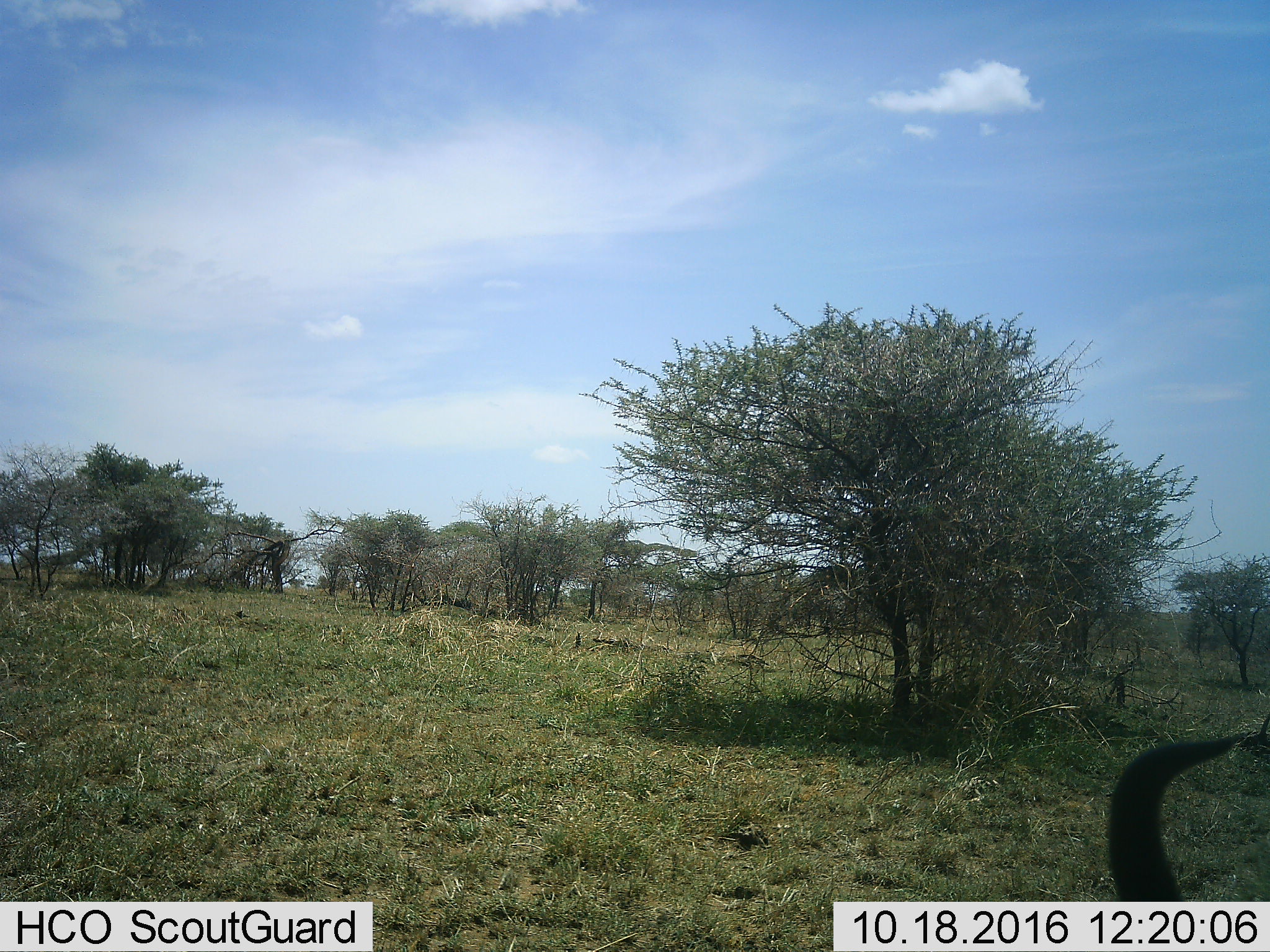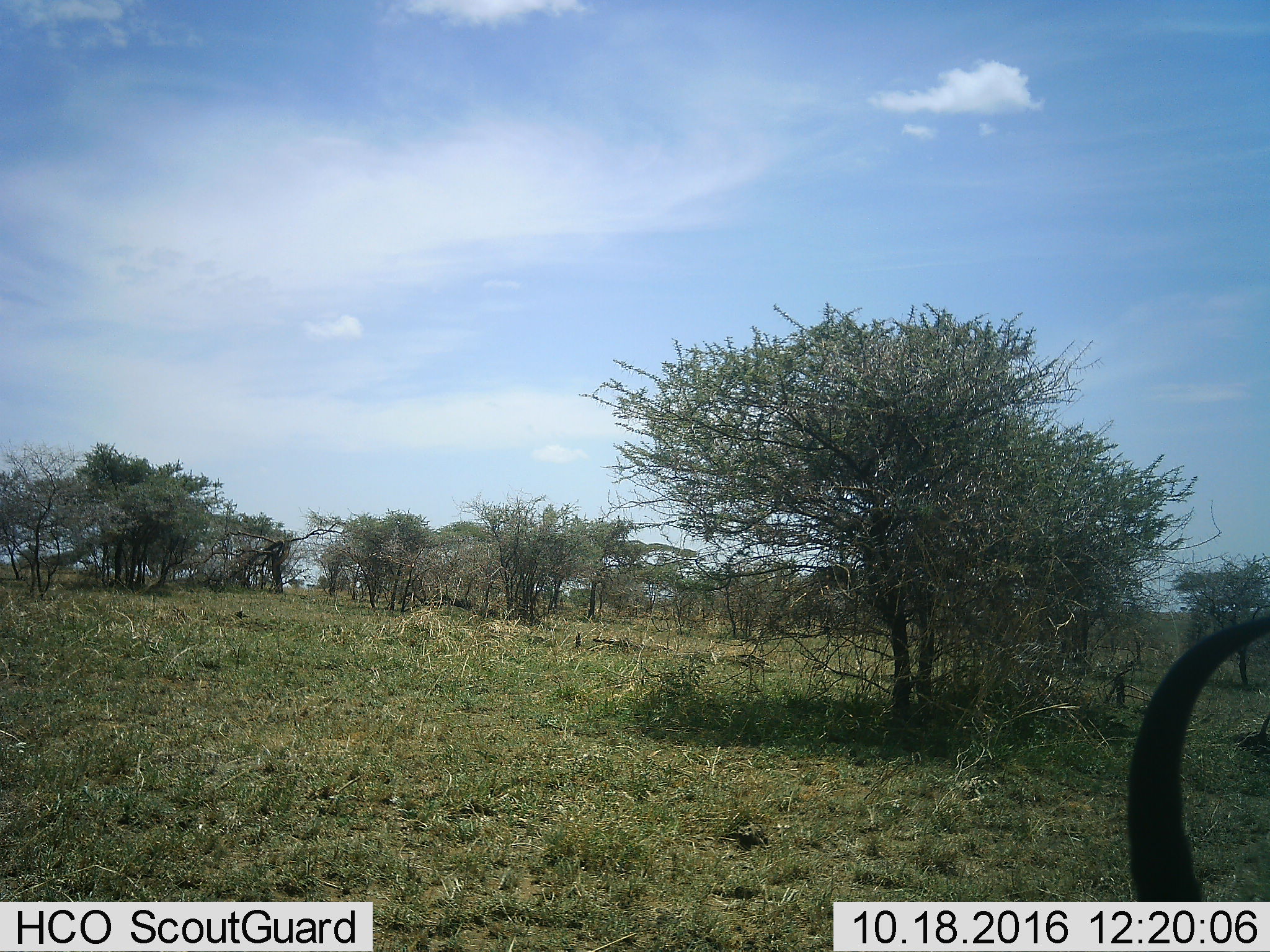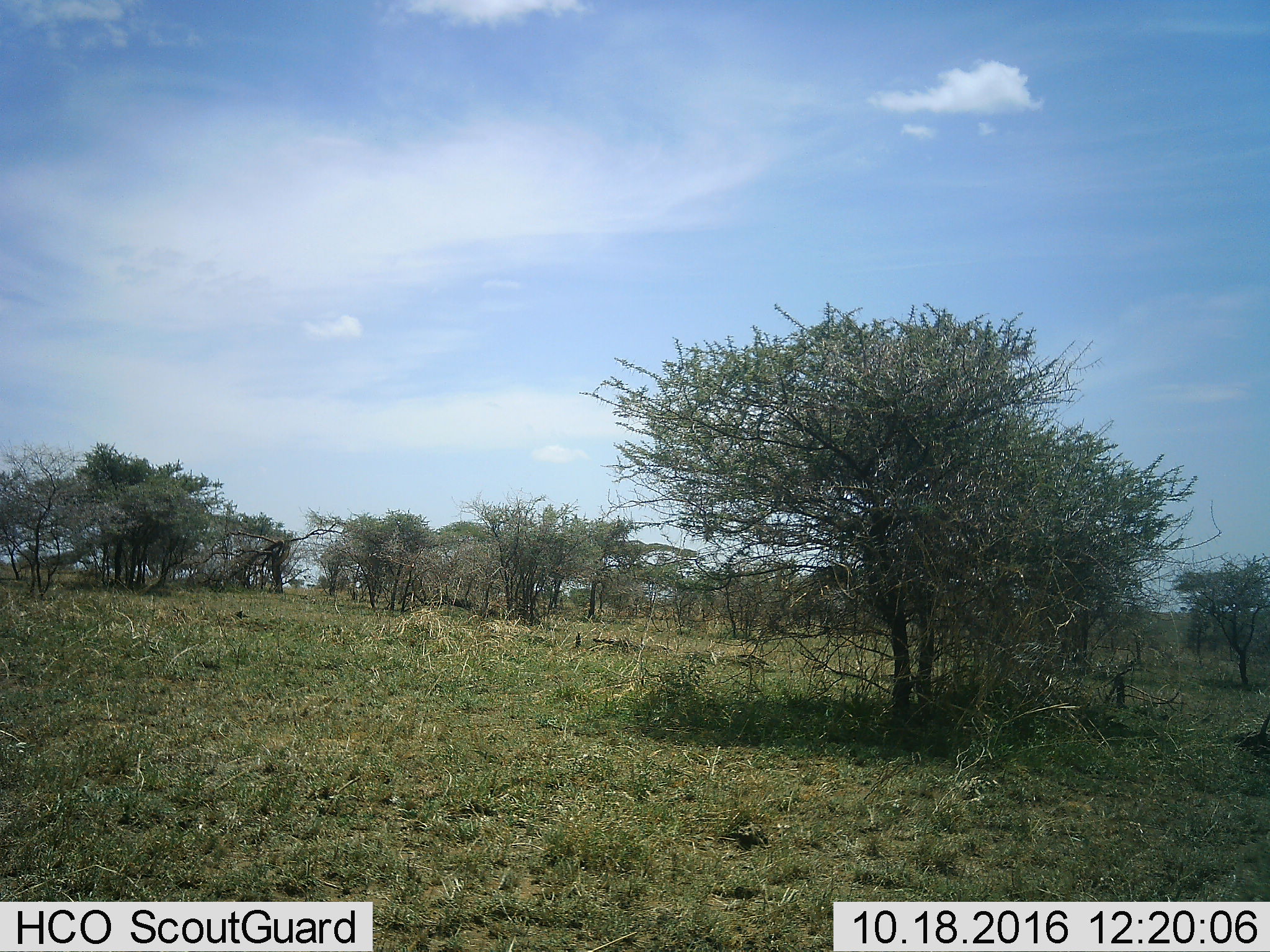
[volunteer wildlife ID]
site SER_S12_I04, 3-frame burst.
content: unidentified animal